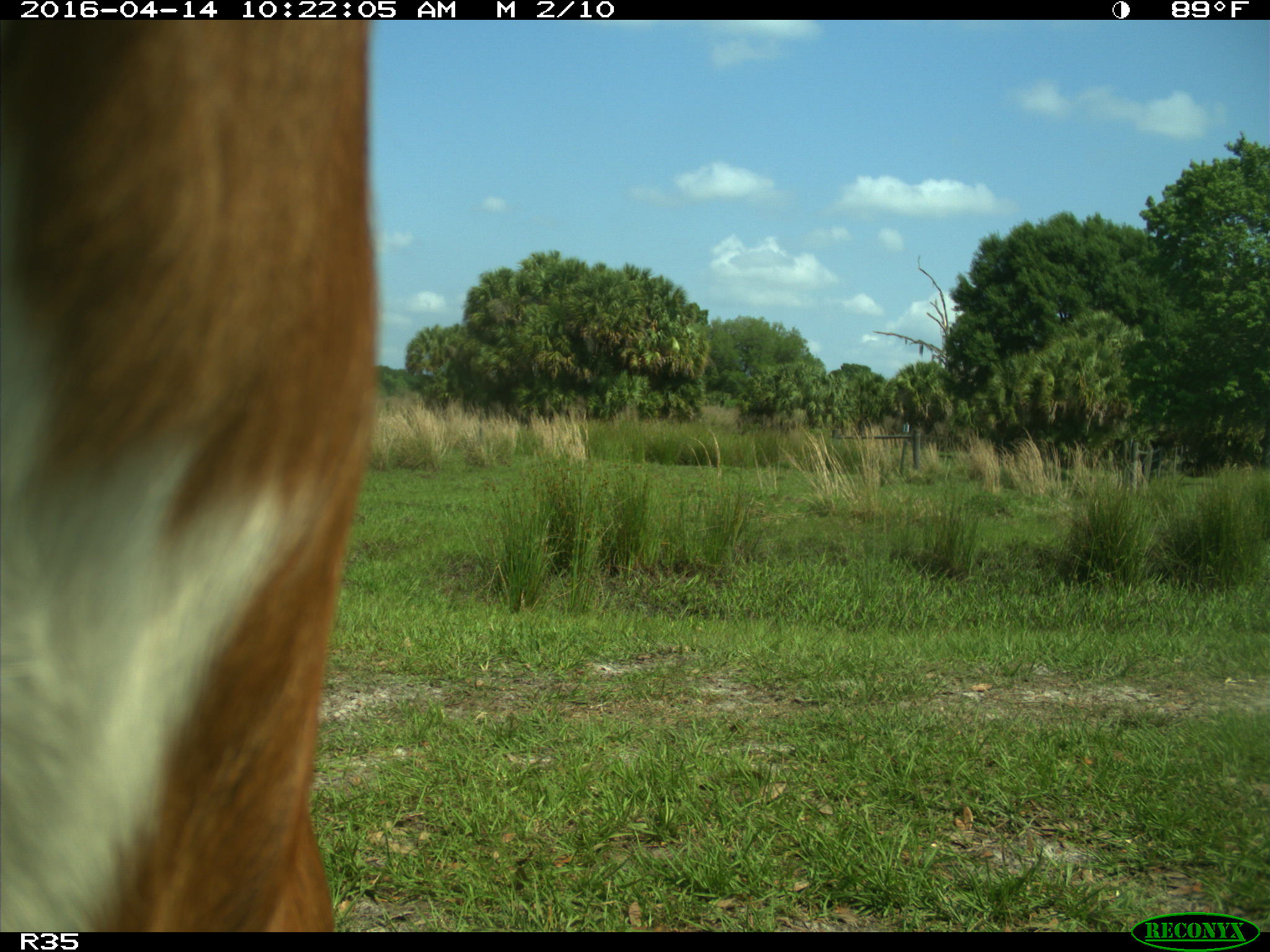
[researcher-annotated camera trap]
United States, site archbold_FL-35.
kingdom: Animalia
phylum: Chordata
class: Mammalia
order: Artiodactyla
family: Bovidae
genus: Bos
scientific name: Bos taurus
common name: domestic cow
Bos taurus (domestic cow).